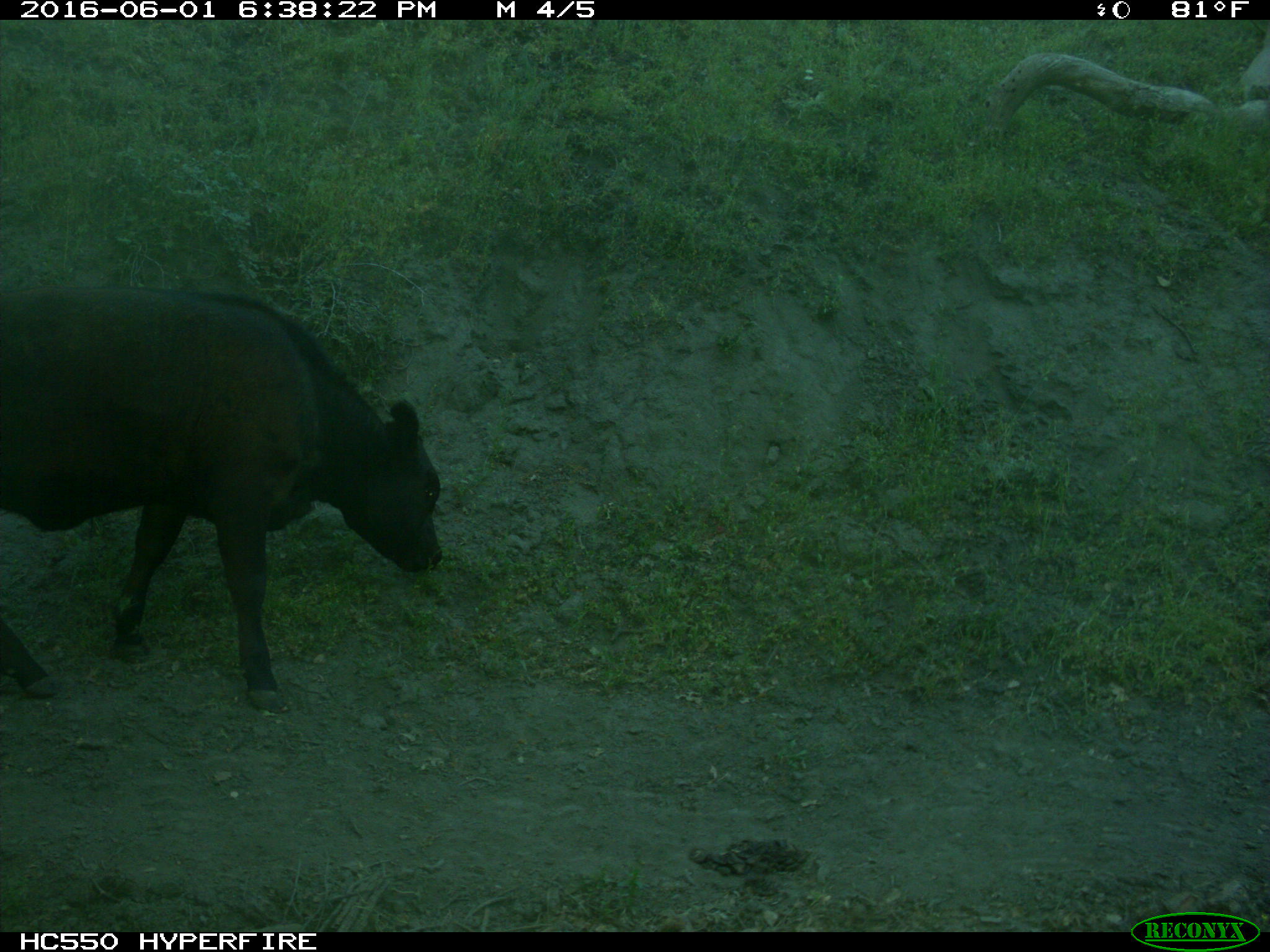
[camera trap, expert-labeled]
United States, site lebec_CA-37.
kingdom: Animalia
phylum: Chordata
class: Mammalia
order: Artiodactyla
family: Bovidae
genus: Bos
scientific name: Bos taurus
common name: domestic cow